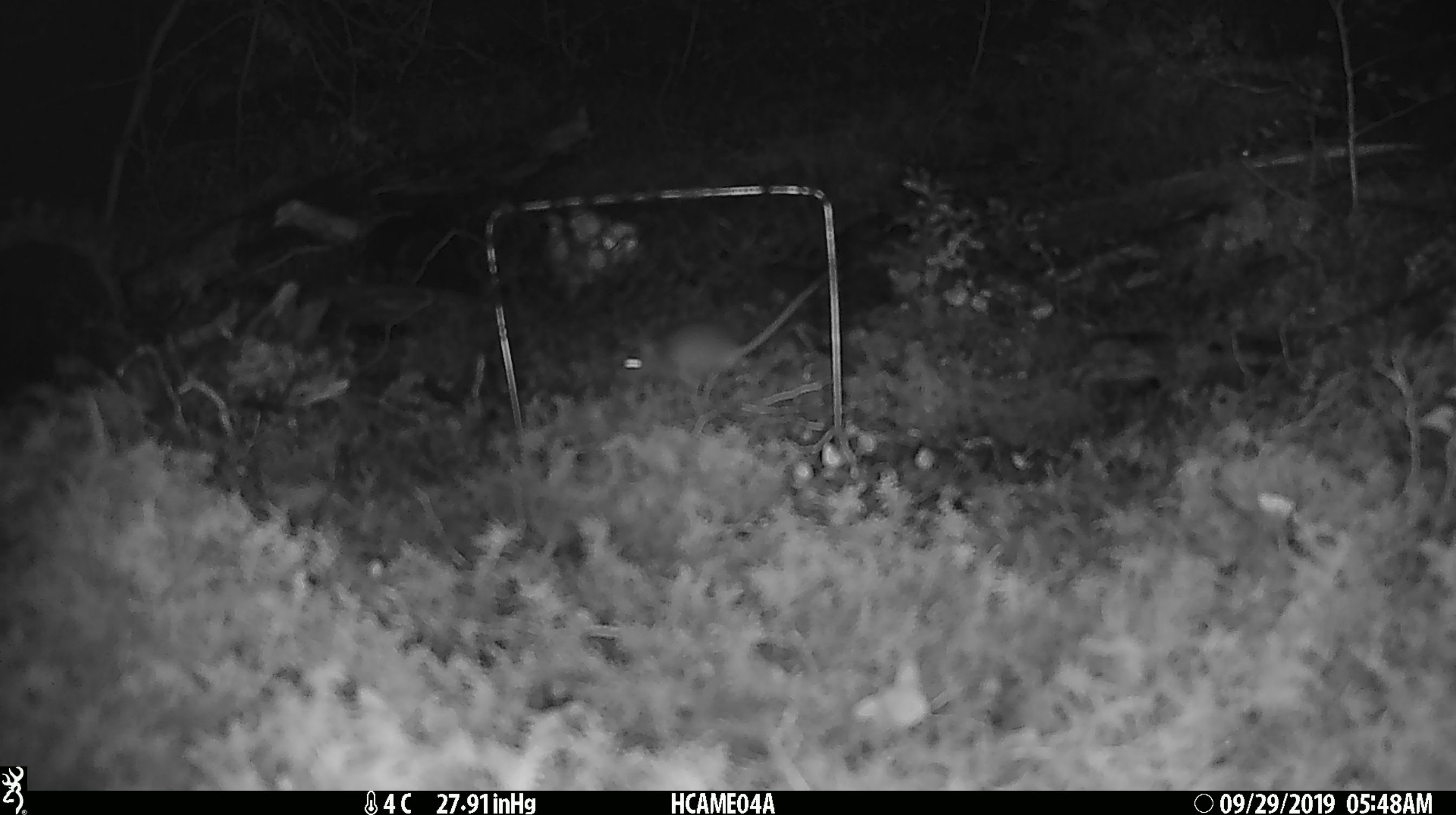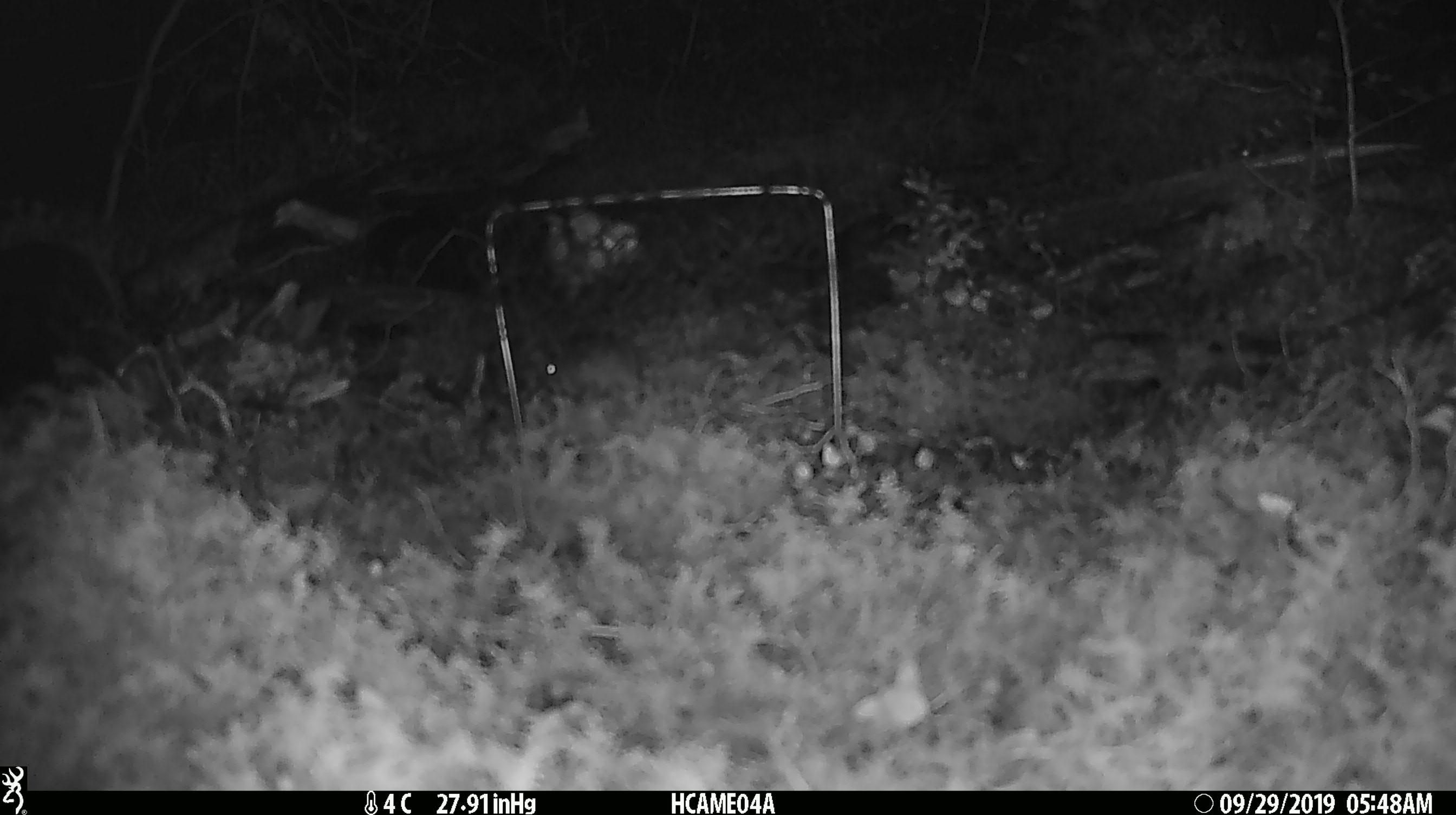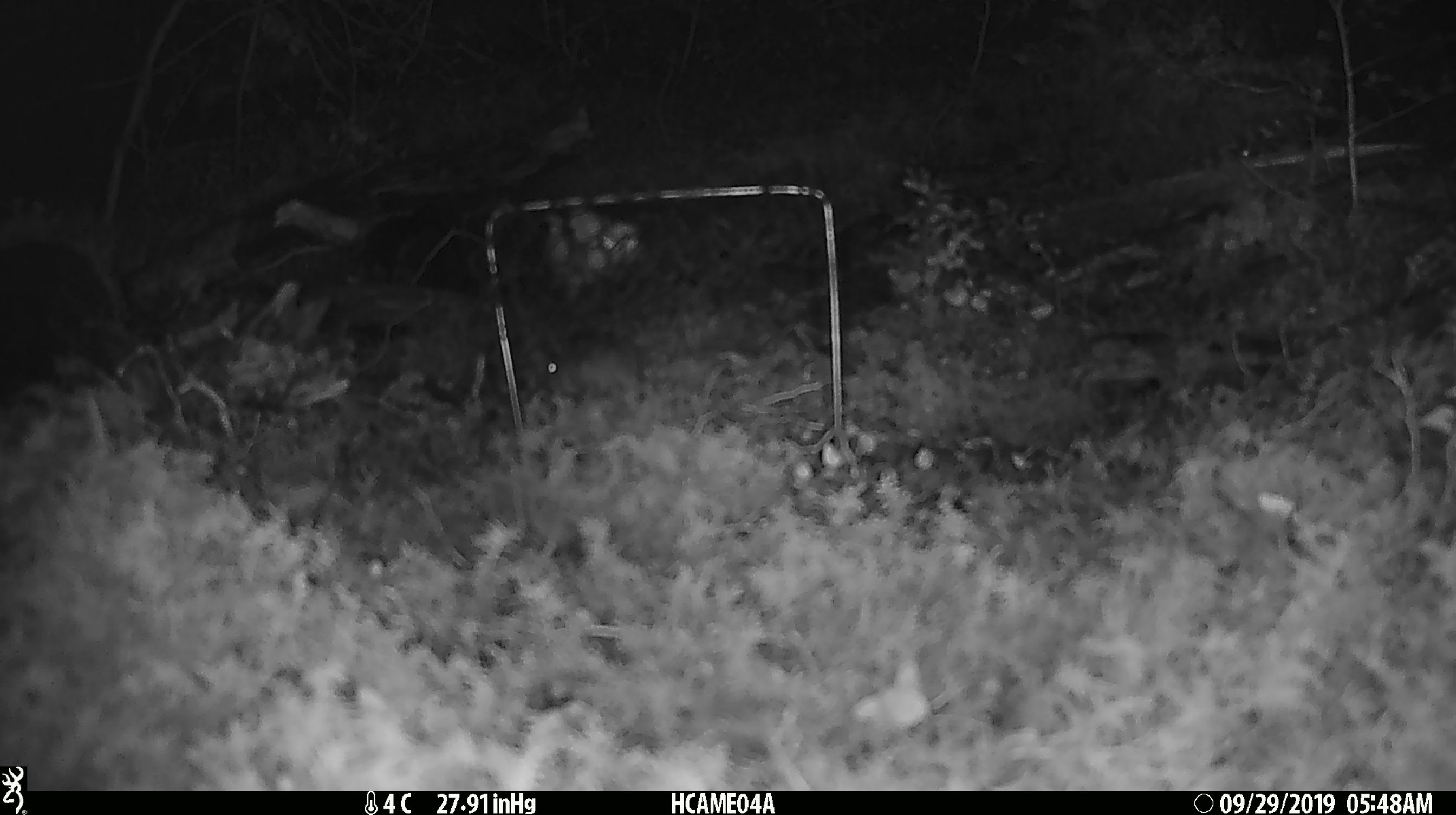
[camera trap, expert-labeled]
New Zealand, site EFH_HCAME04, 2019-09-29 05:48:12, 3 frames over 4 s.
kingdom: Animalia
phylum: Chordata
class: Mammalia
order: Rodentia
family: Muridae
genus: Mus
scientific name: Mus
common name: mouse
Mouse (Mus).